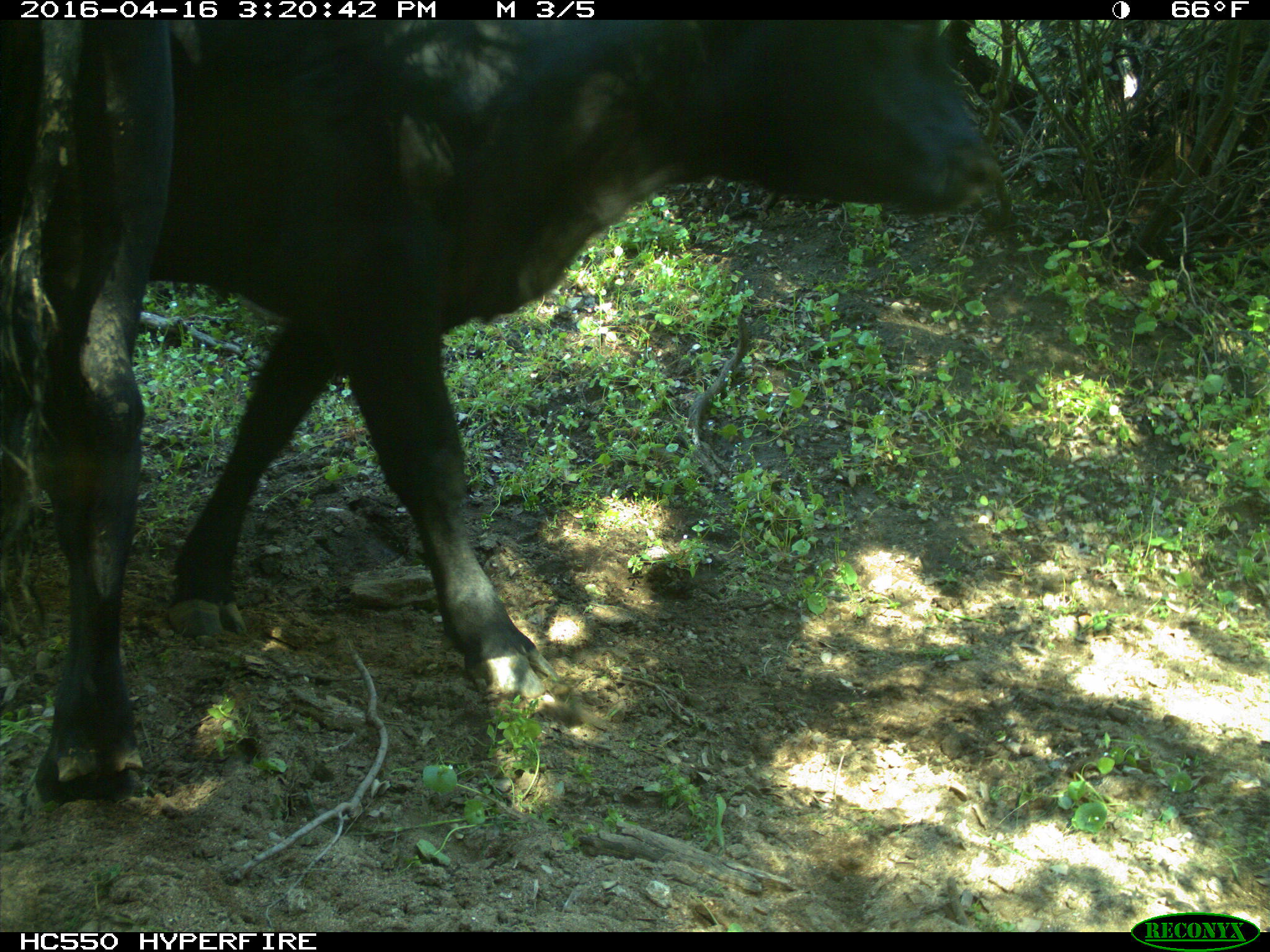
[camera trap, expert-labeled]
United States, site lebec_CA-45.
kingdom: Animalia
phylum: Chordata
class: Mammalia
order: Artiodactyla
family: Bovidae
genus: Bos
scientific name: Bos taurus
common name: domestic cow